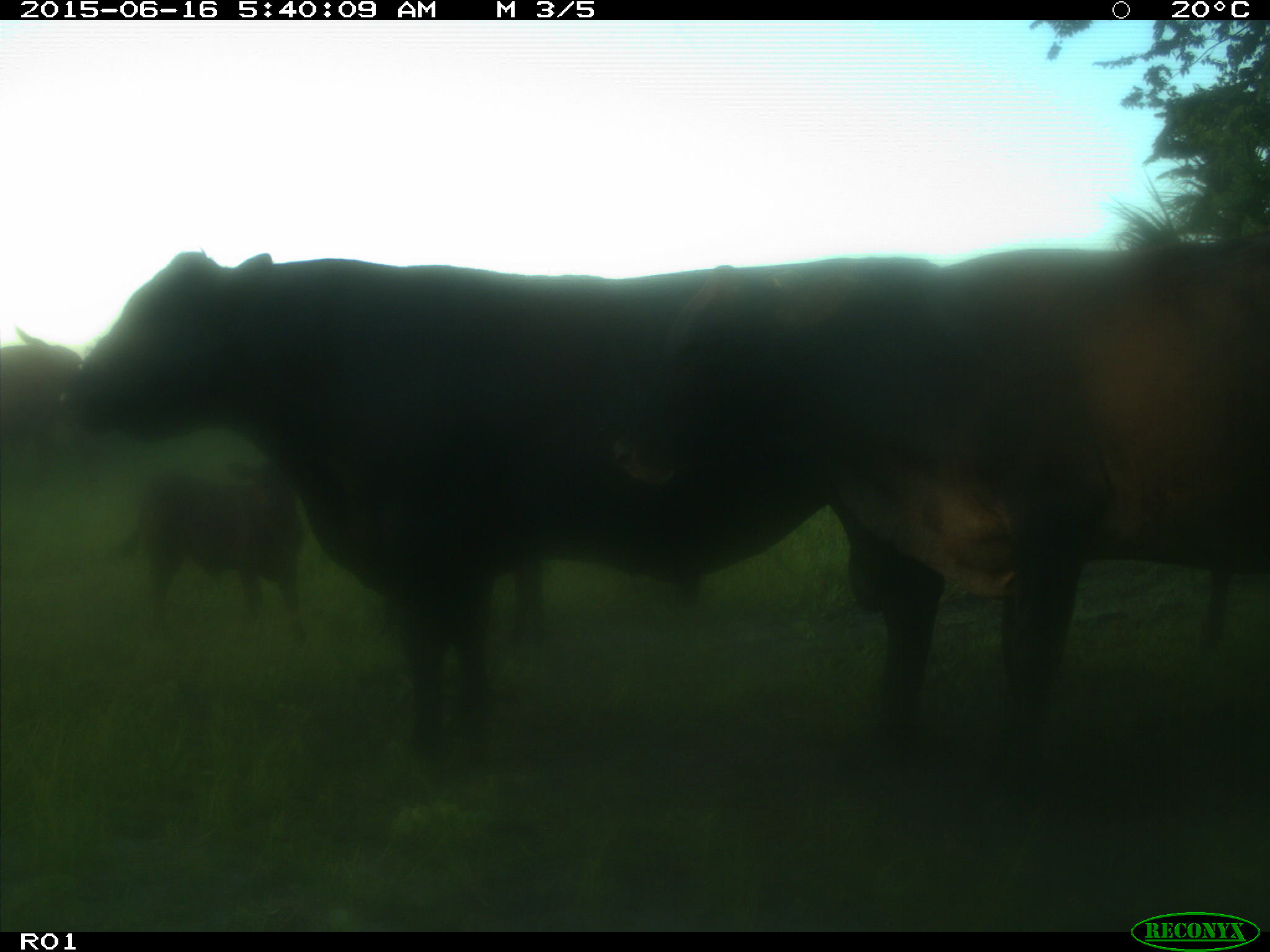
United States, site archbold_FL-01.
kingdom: Animalia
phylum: Chordata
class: Mammalia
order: Artiodactyla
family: Bovidae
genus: Bos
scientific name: Bos taurus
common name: domestic cow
Bos taurus (domestic cow).